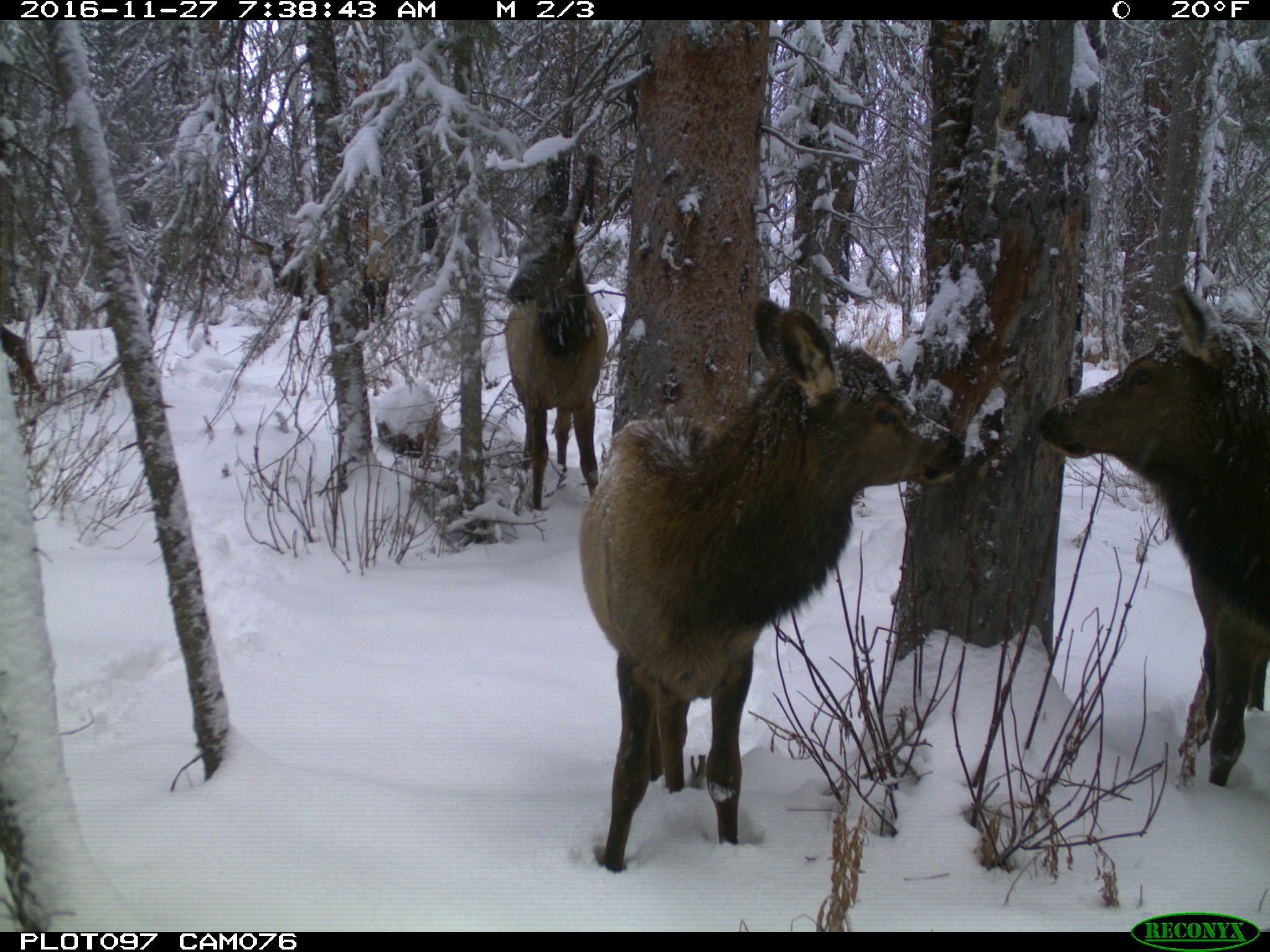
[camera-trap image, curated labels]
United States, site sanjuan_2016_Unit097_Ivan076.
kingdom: Animalia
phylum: Chordata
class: Mammalia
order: Artiodactyla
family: Cervidae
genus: Cervus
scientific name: Cervus elaphus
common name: red deer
Cervus elaphus (red deer).